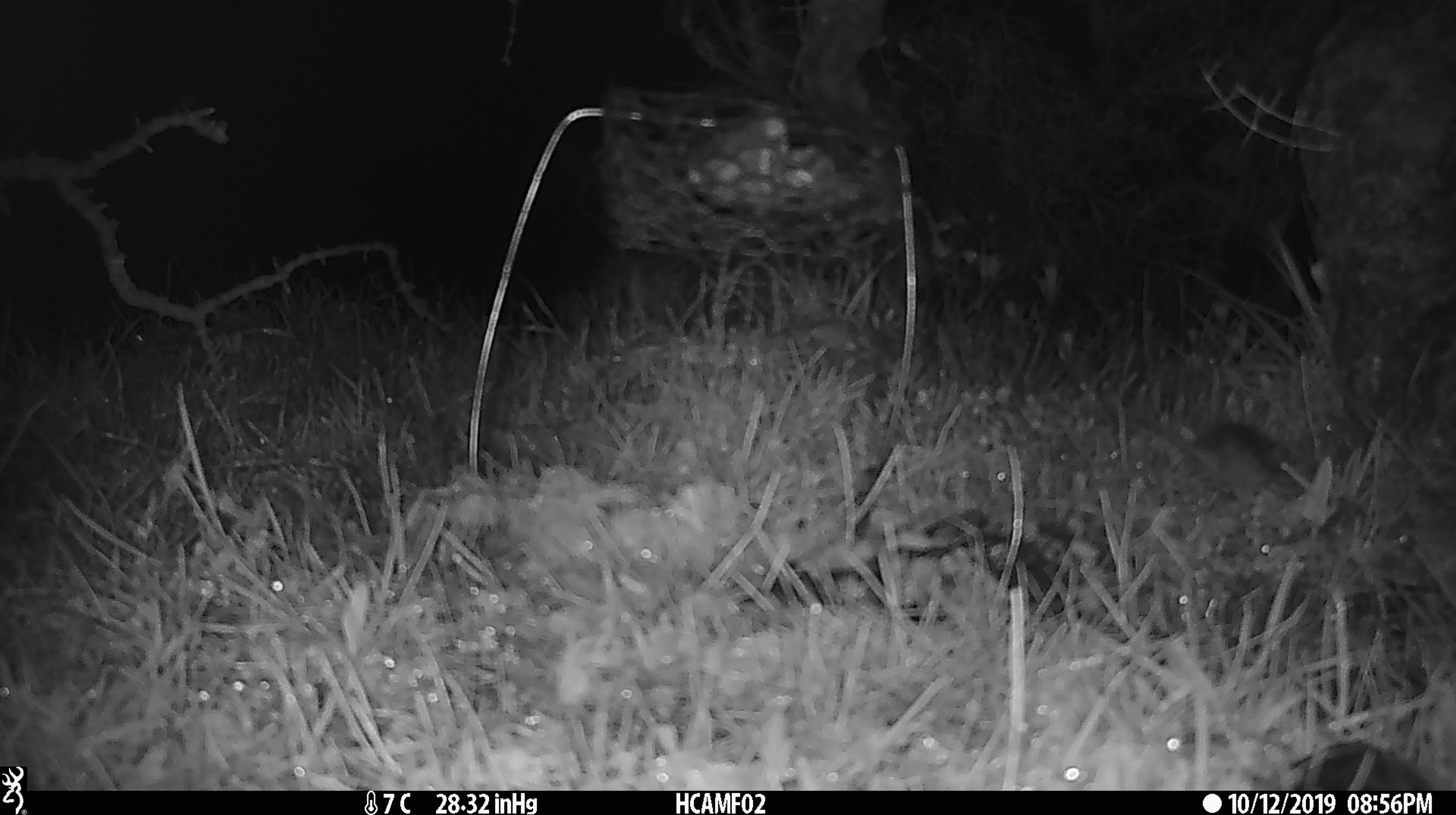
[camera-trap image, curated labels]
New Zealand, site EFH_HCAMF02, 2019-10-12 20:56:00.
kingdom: Animalia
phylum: Chordata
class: Mammalia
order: Rodentia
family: Muridae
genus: Mus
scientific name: Mus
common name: mouse